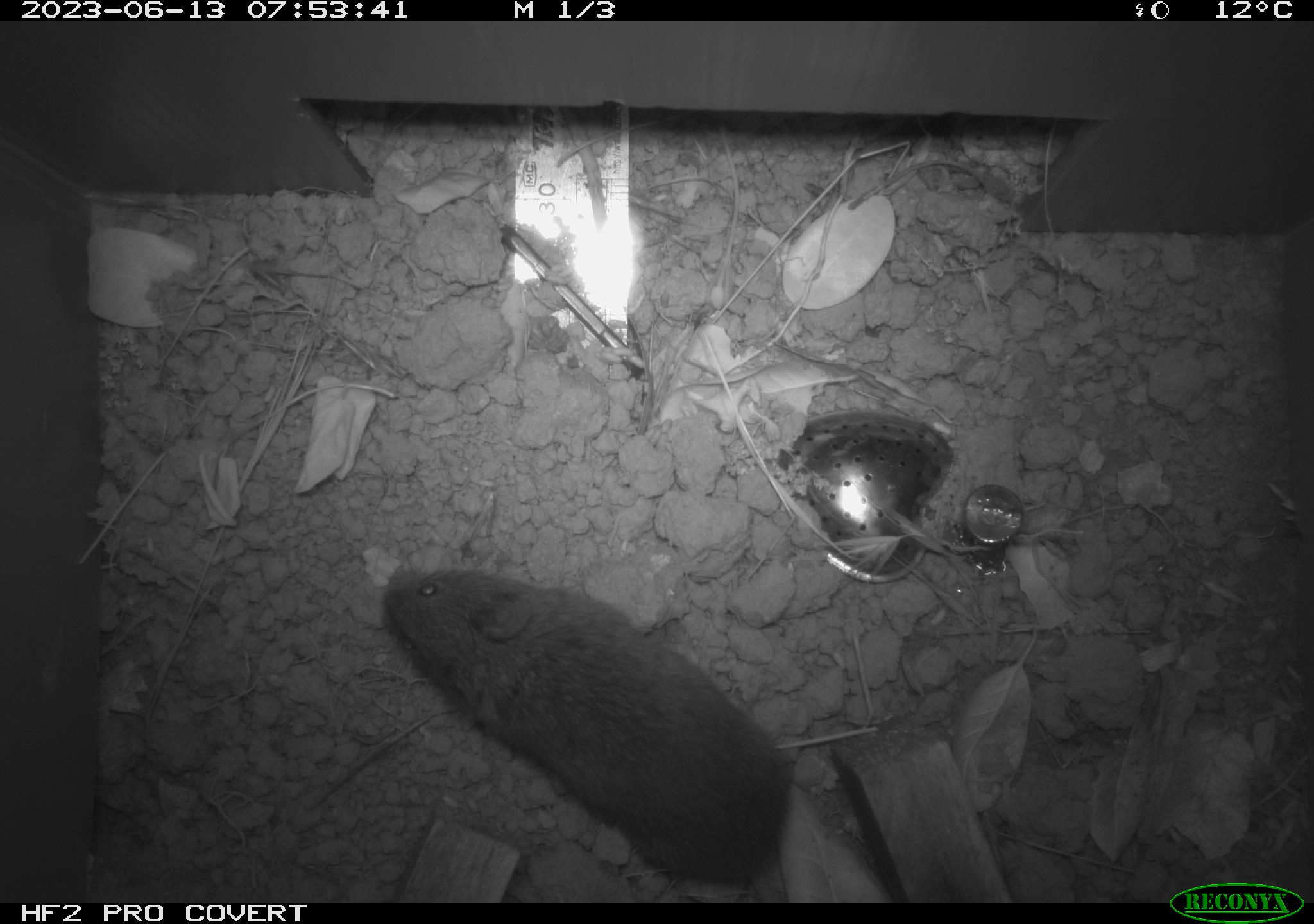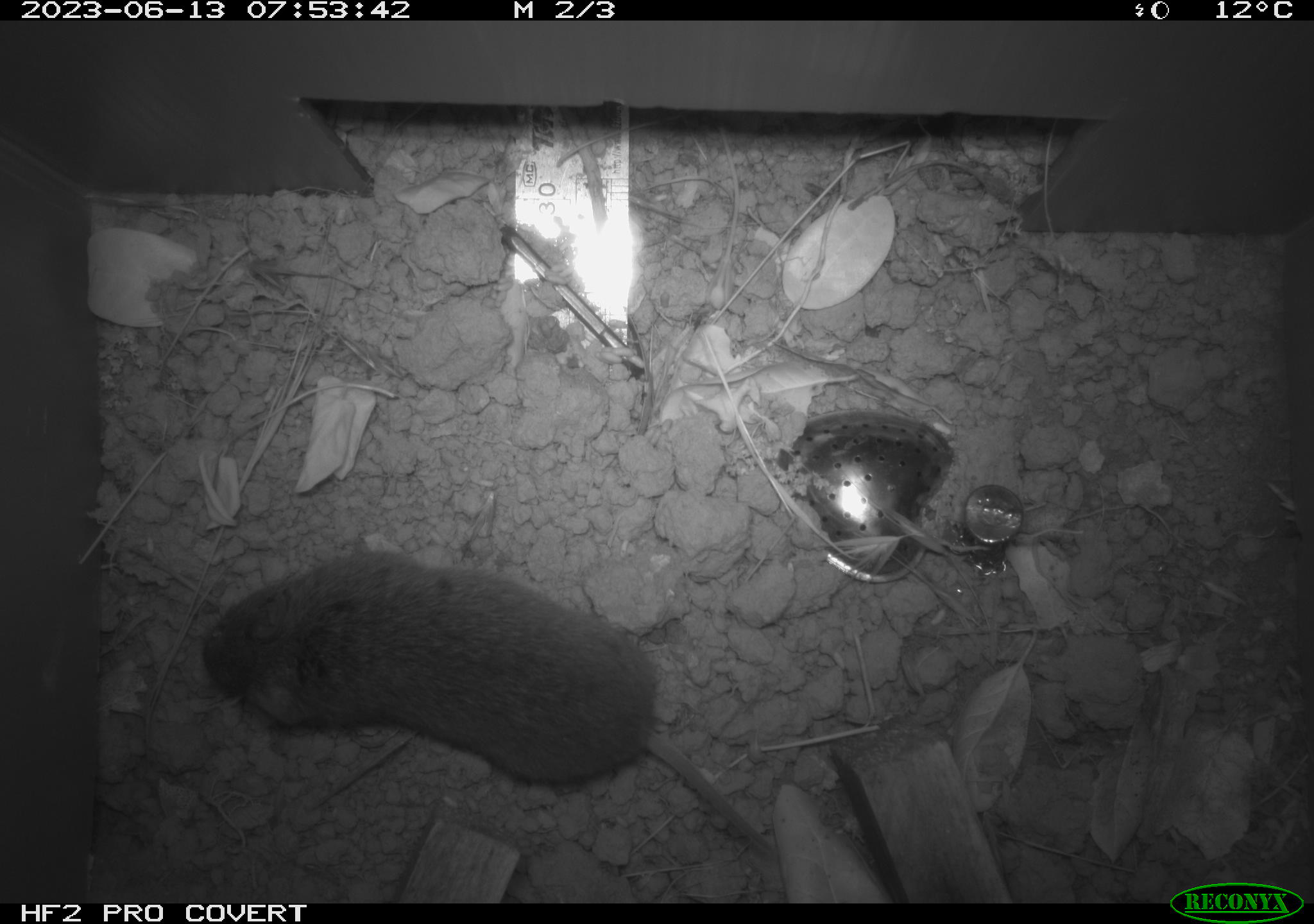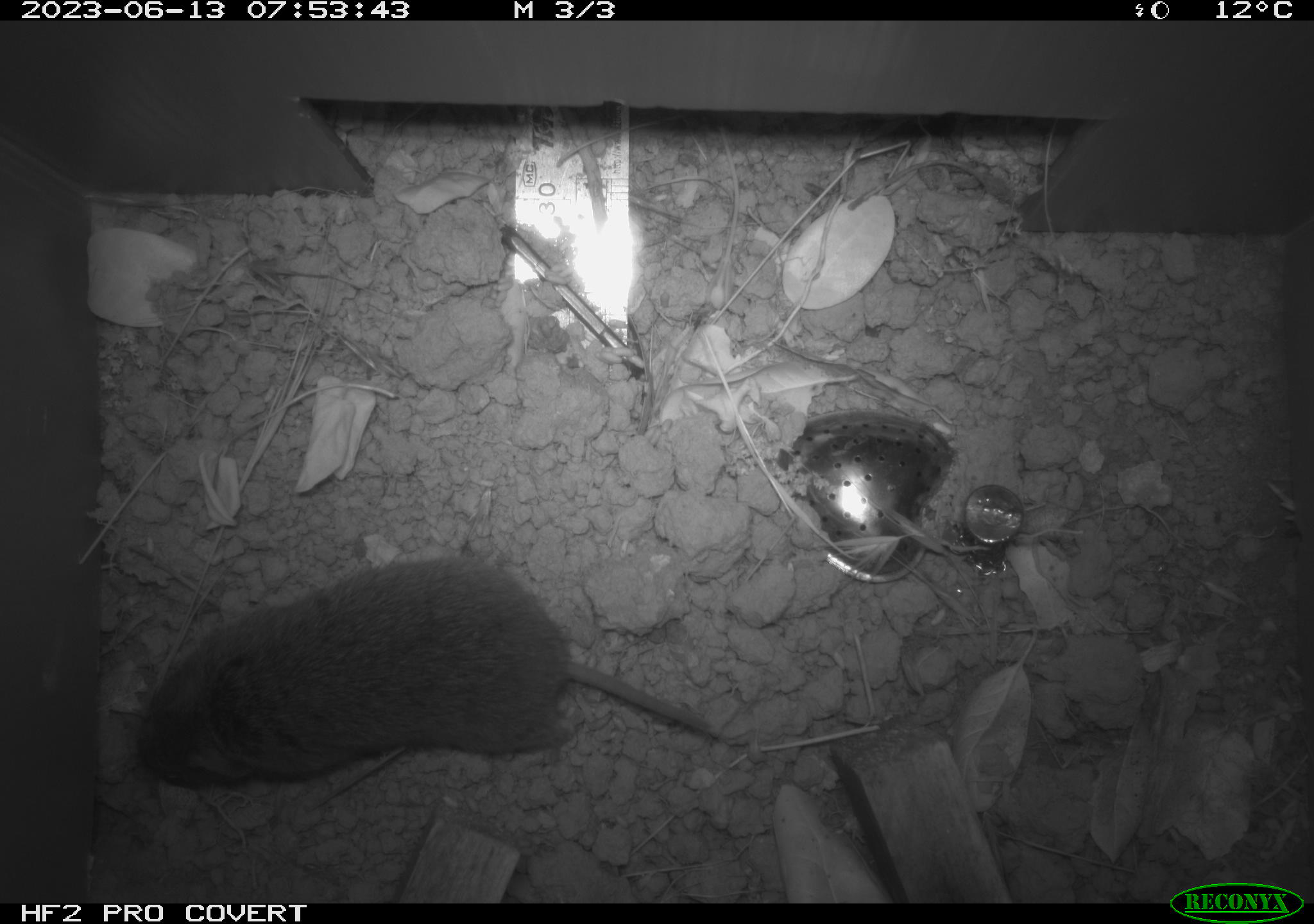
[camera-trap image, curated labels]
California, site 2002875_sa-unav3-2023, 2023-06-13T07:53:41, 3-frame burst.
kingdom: Animalia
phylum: Chordata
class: Mammalia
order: Rodentia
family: Cricetidae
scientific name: Arvicolinae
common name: voles, lemmings, and muskrats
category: arvicolinae subfamily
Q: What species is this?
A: Arvicolinae subfamily (voles, lemmings, and muskrats) (Arvicolinae).